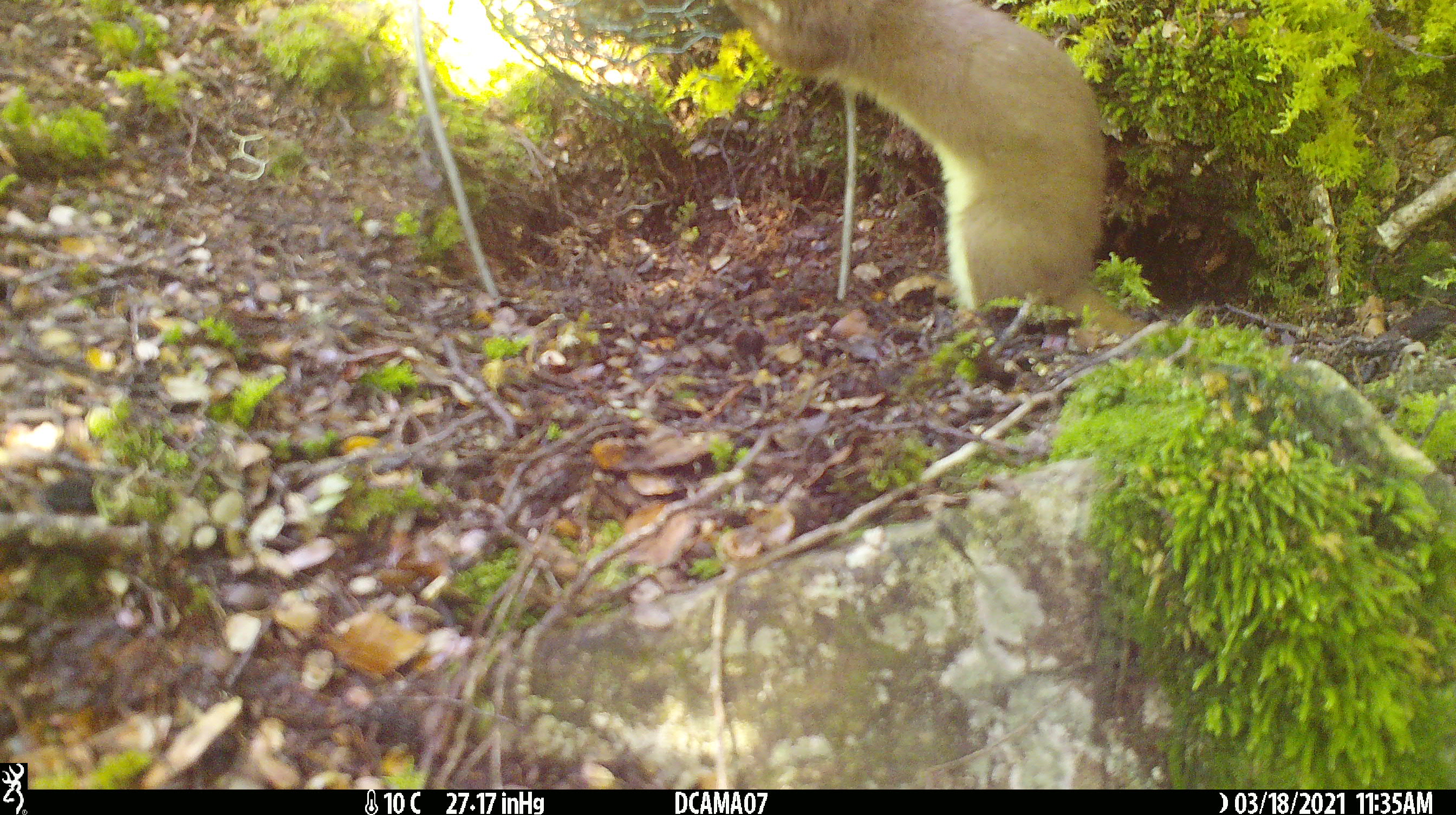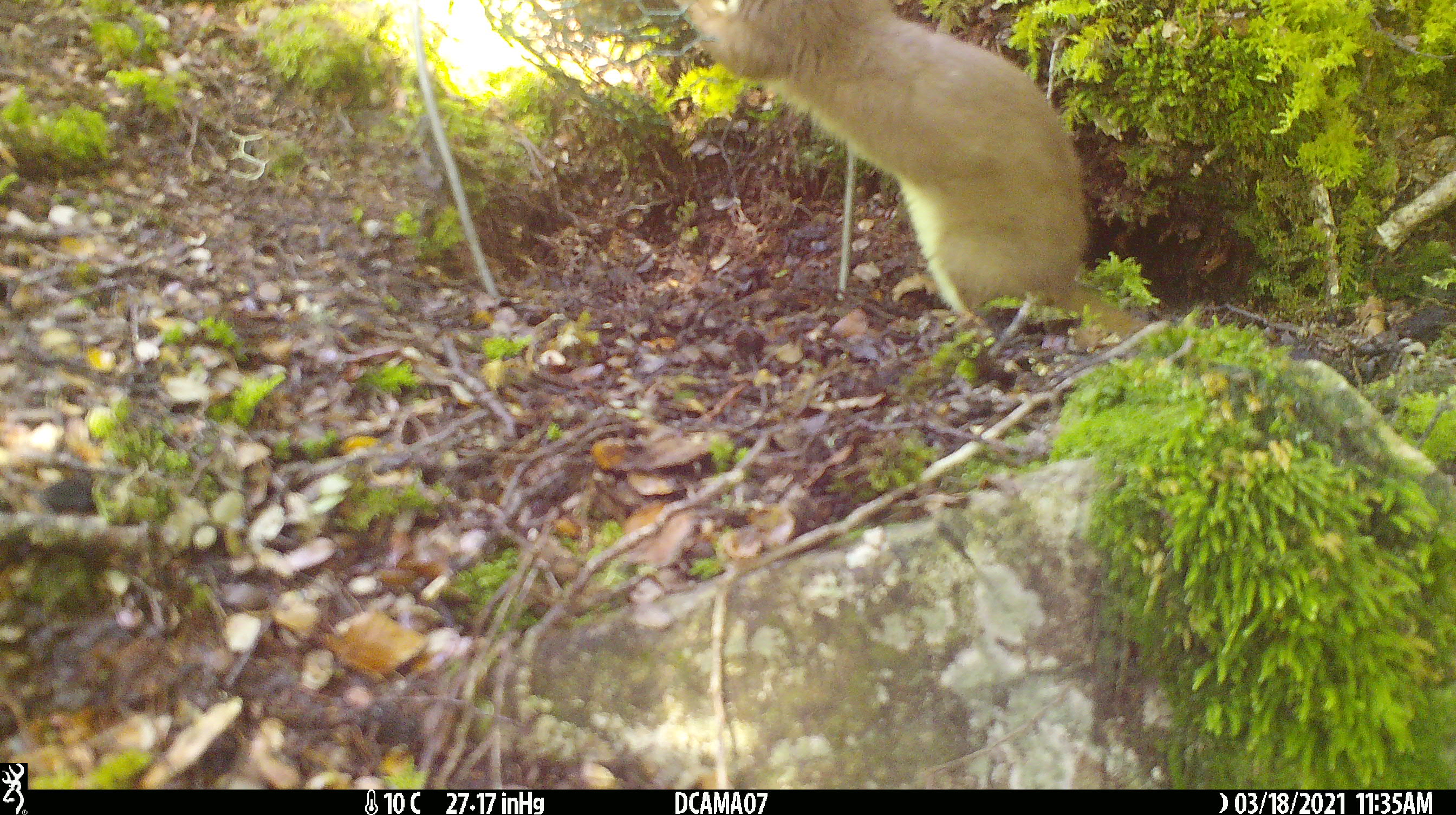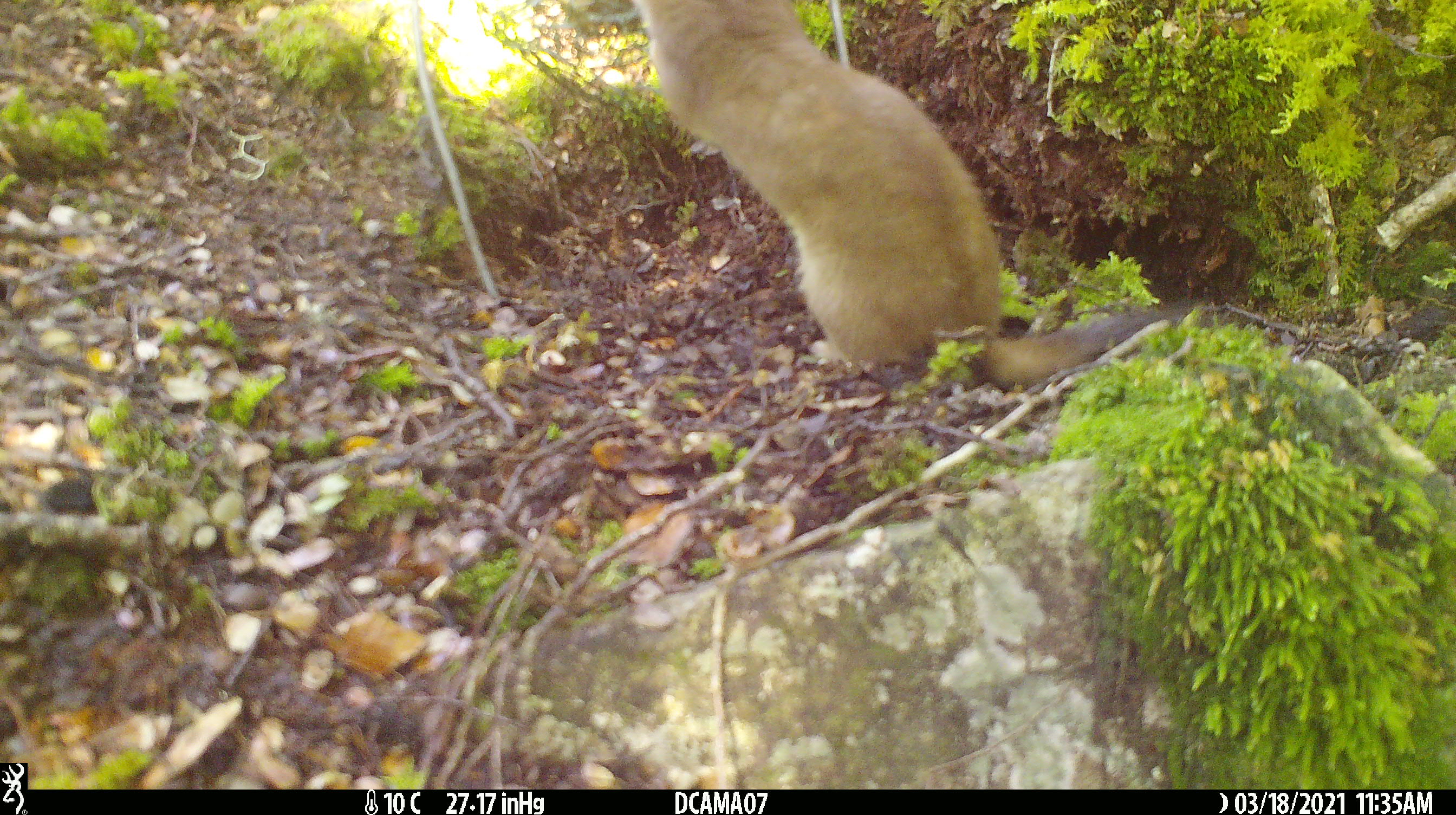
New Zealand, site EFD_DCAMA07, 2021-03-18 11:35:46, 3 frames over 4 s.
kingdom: Animalia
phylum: Chordata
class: Mammalia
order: Carnivora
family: Mustelidae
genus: Mustela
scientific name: Mustela erminea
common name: stoat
Stoat (Mustela erminea).